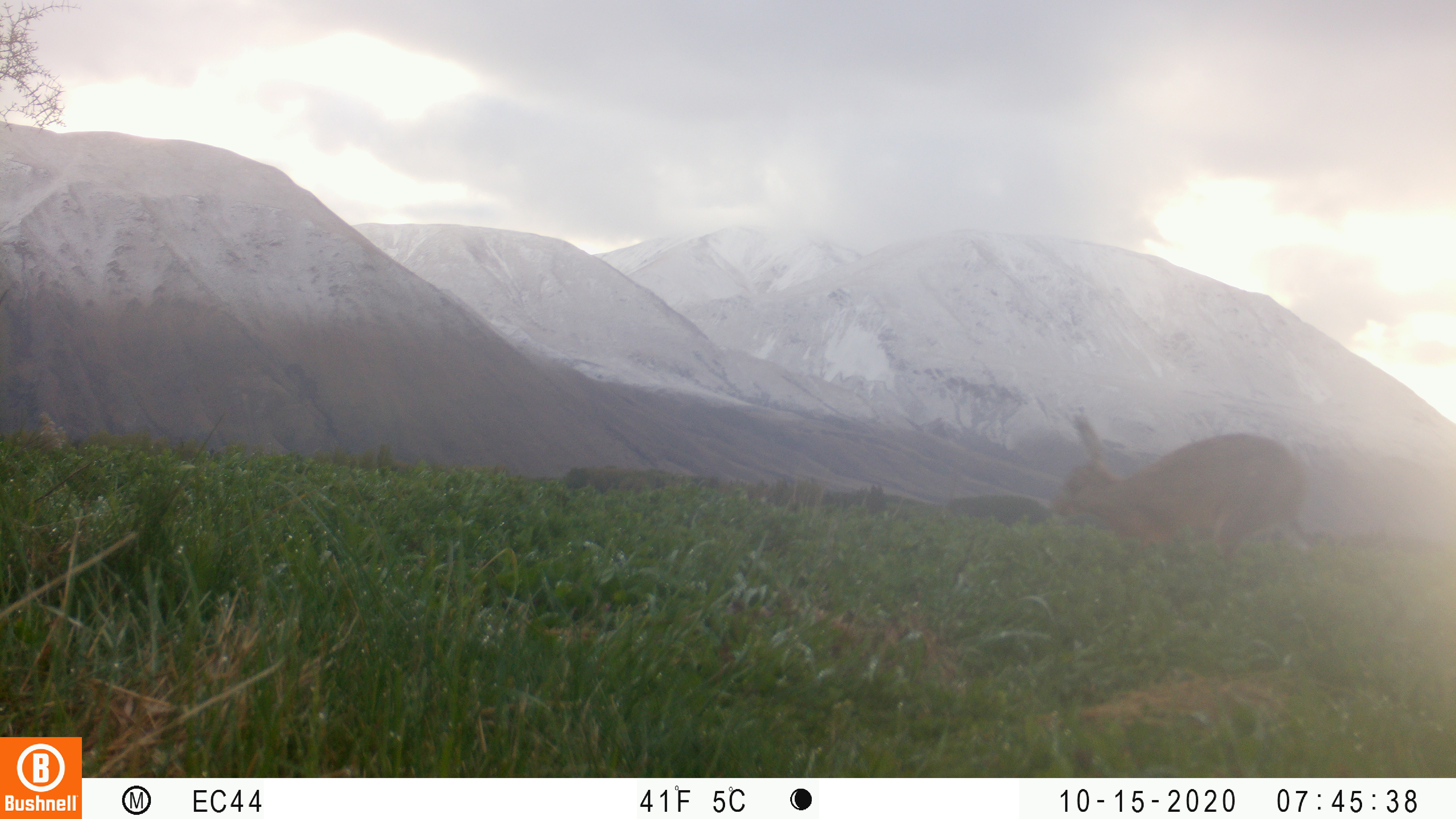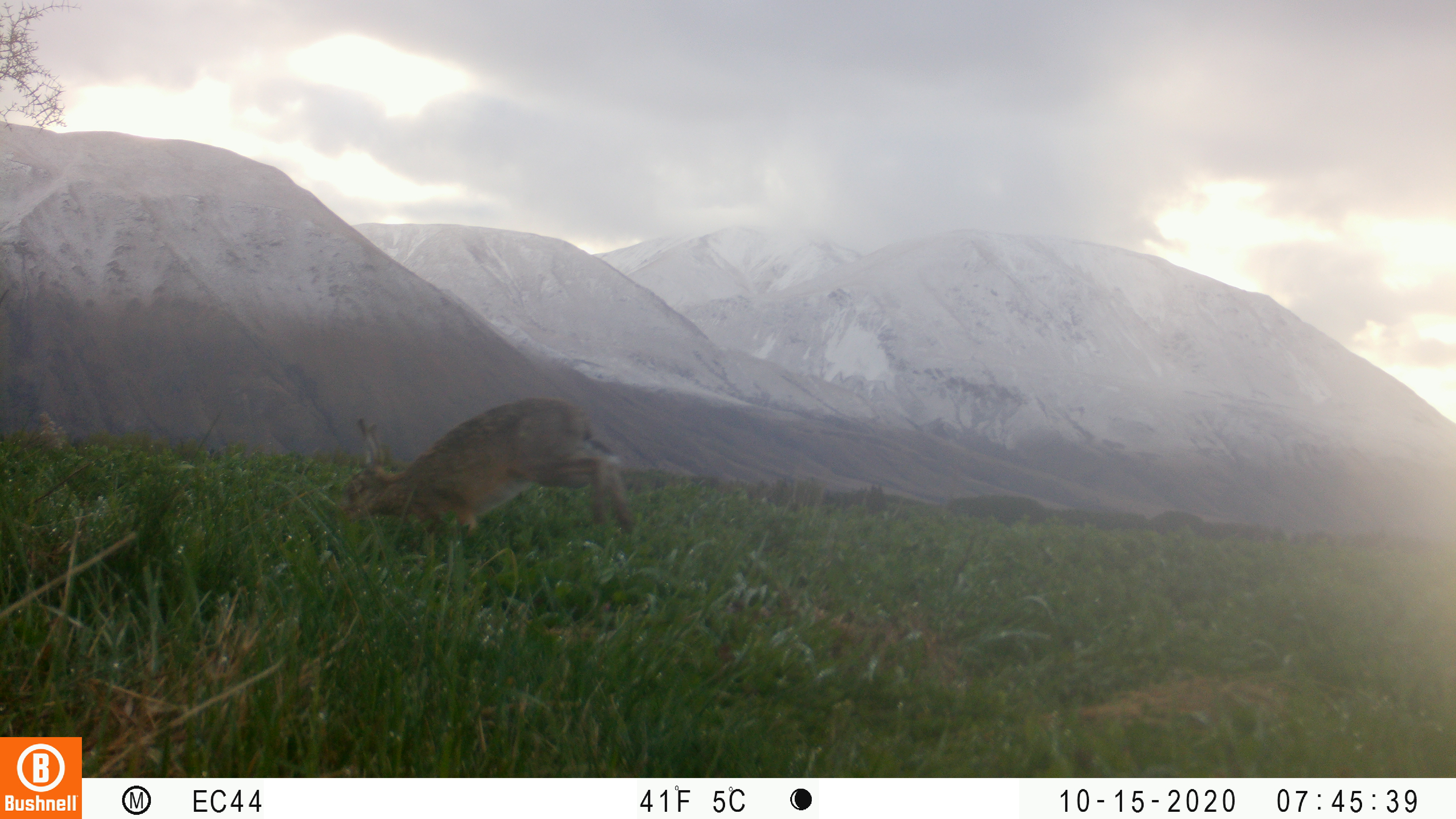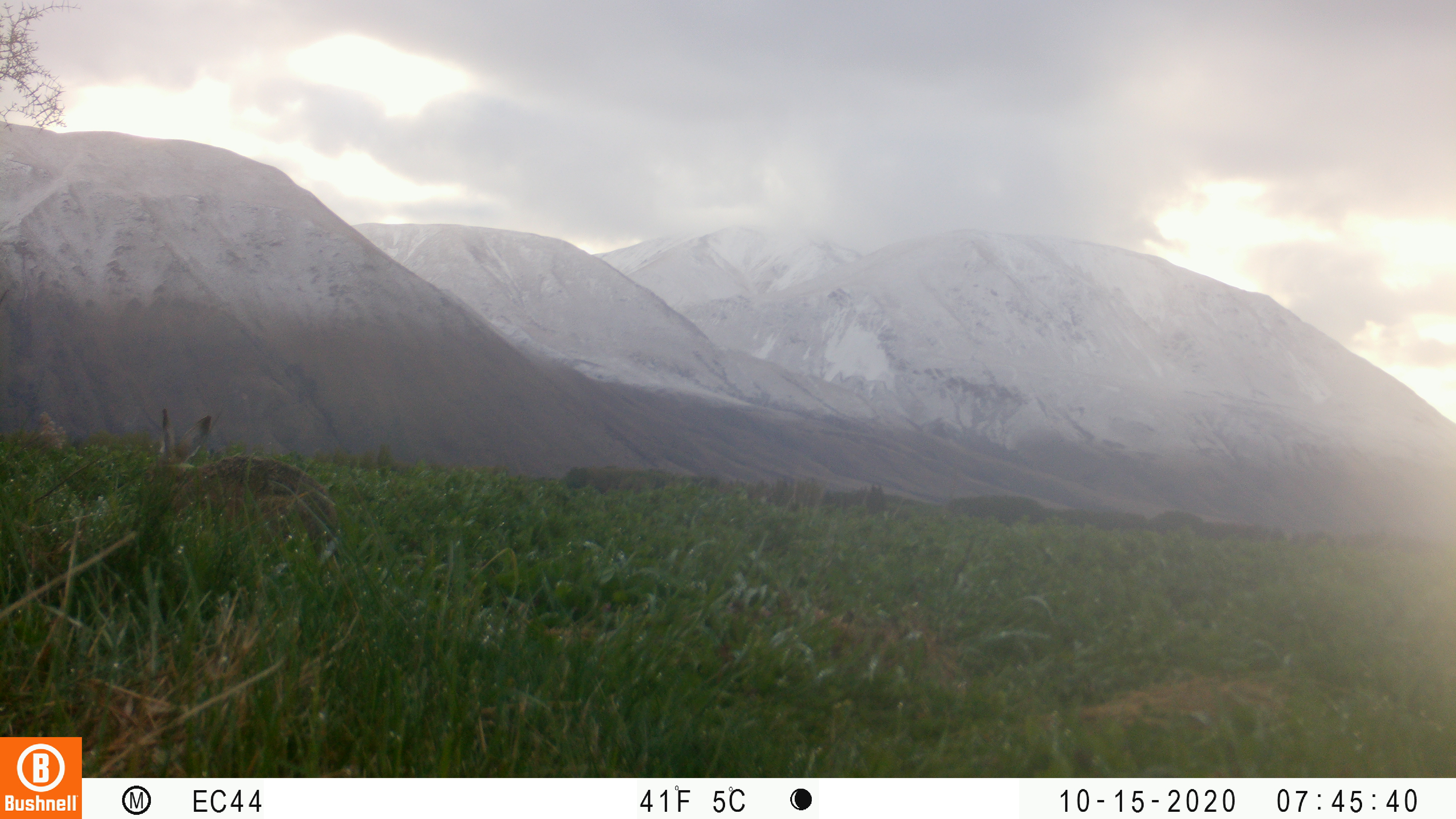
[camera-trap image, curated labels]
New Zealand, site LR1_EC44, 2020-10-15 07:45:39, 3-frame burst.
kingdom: Animalia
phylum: Chordata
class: Mammalia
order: Lagomorpha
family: Leporidae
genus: Lepus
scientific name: Lepus europaeus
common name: brown hare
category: hare